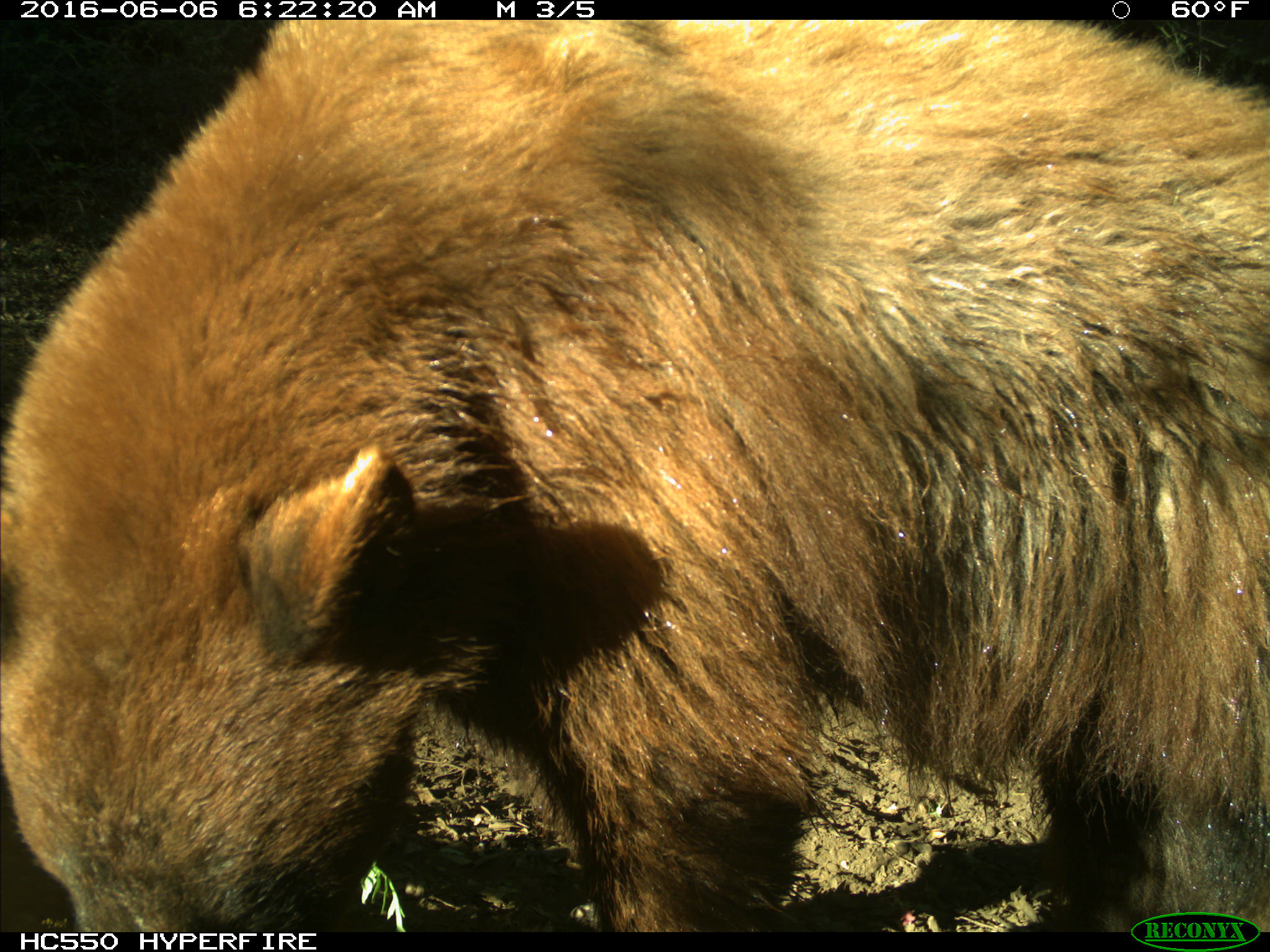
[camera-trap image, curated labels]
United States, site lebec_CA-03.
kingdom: Animalia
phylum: Chordata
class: Mammalia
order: Carnivora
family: Ursidae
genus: Ursus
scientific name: Ursus americanus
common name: american black bear